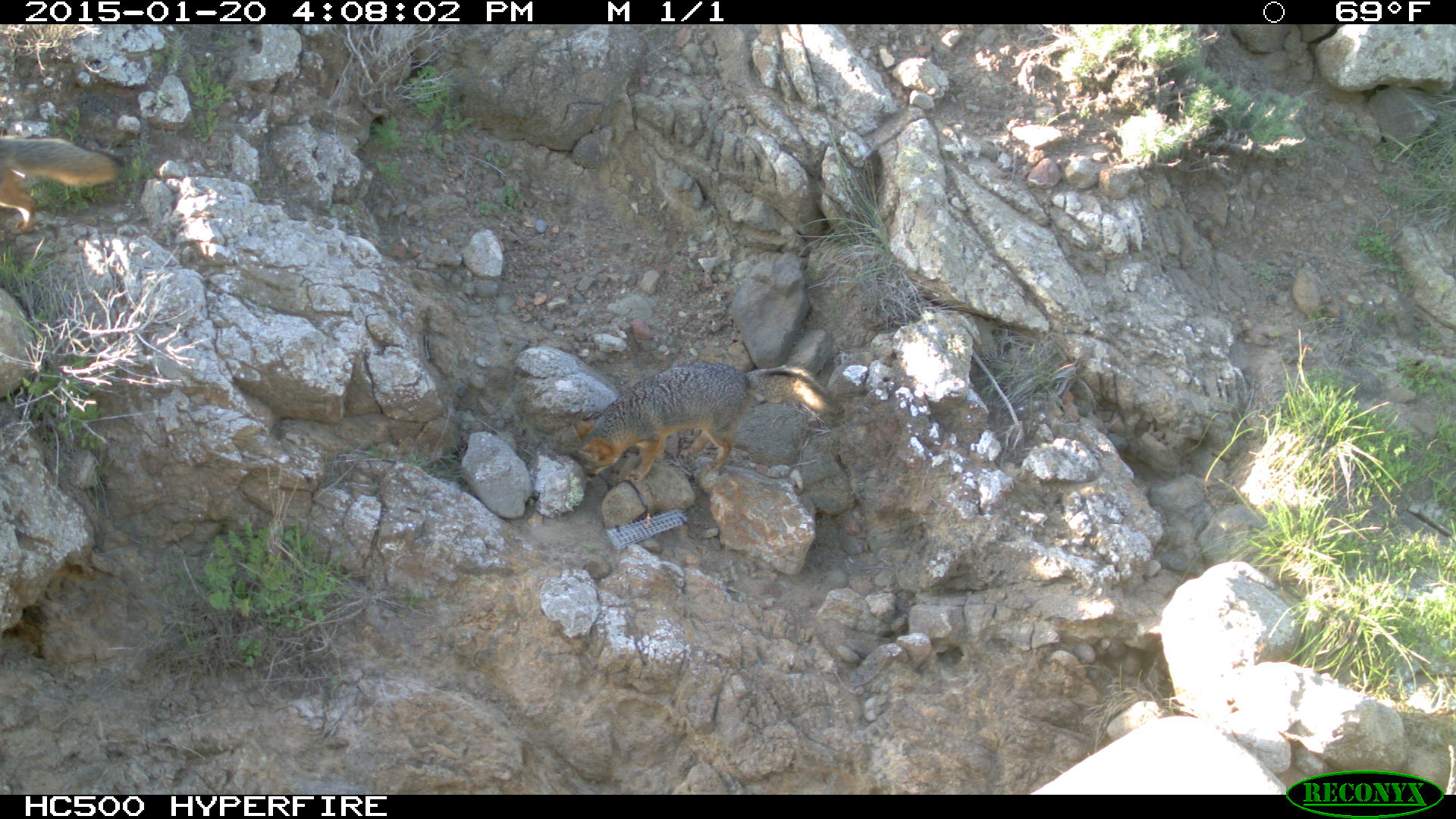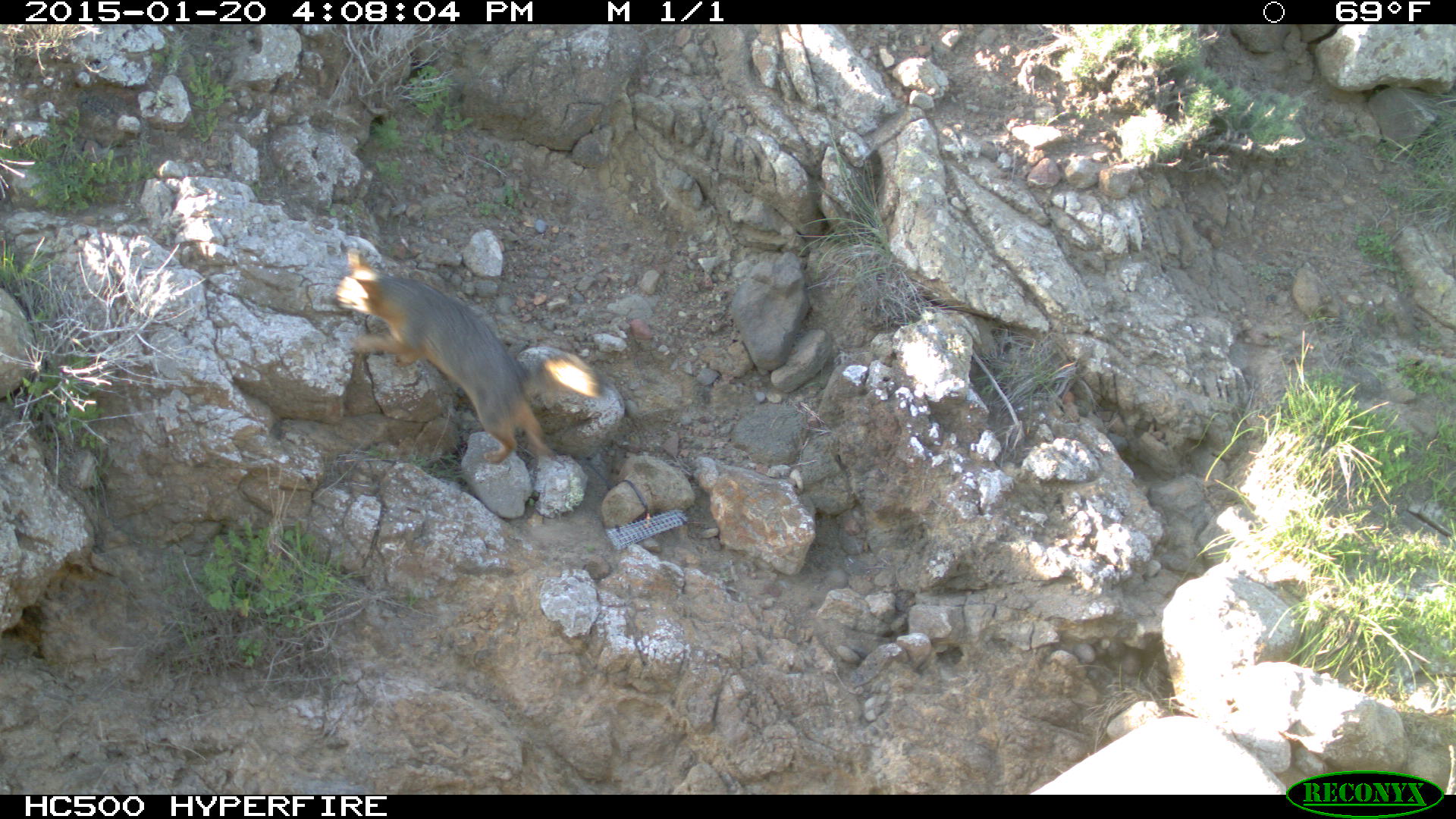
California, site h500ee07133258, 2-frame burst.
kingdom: Animalia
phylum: Chordata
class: Mammalia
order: Carnivora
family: Canidae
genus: Urocyon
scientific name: Urocyon littoralis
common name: island fox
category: fox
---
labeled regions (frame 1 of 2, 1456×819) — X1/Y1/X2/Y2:
fox: 570/361/839/482; 0/136/129/233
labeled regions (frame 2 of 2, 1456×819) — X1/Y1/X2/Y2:
fox: 331/246/566/463